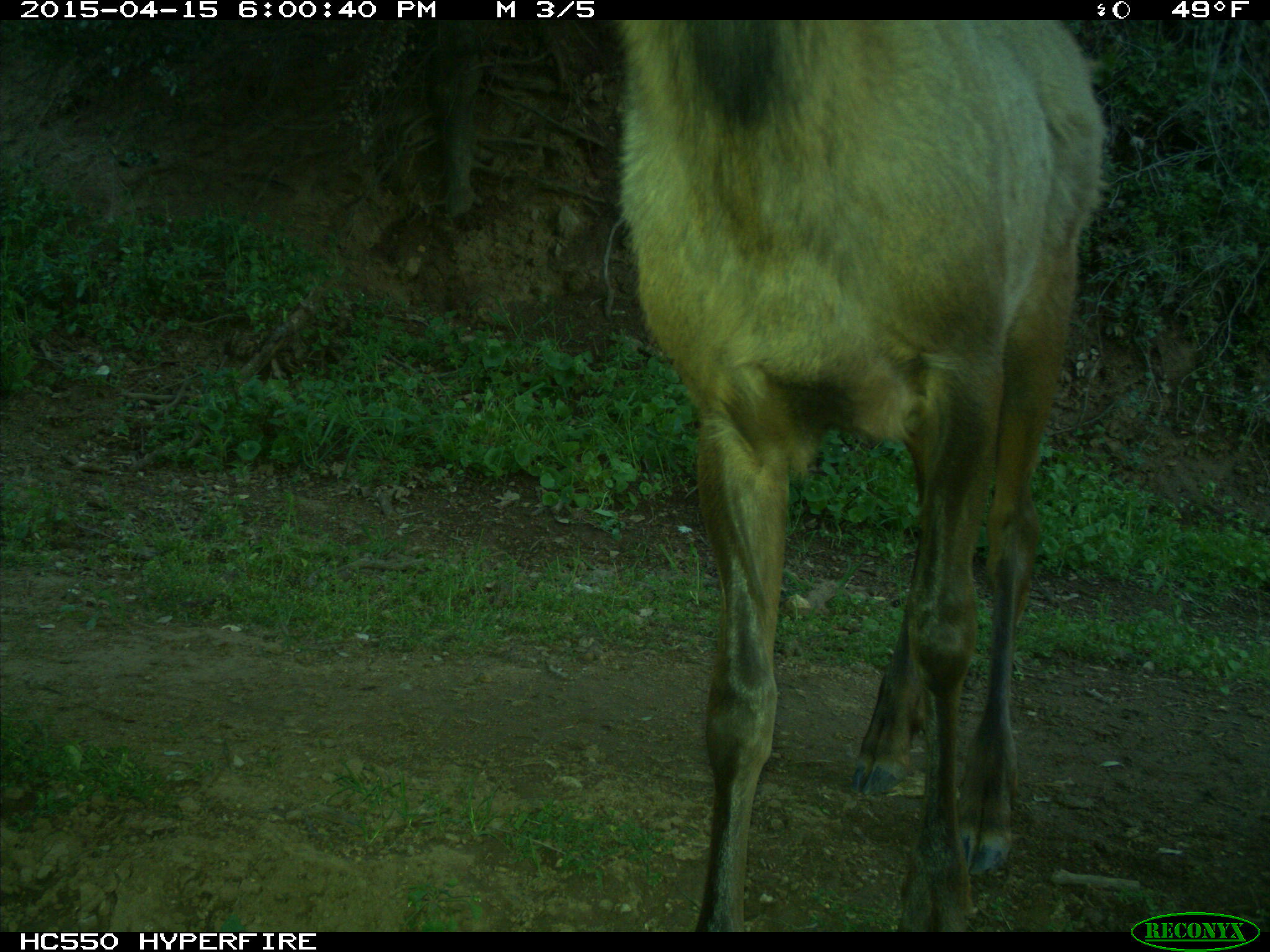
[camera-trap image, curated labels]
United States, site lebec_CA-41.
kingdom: Animalia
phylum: Chordata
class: Mammalia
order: Artiodactyla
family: Cervidae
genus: Cervus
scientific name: Cervus canadensis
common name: elk